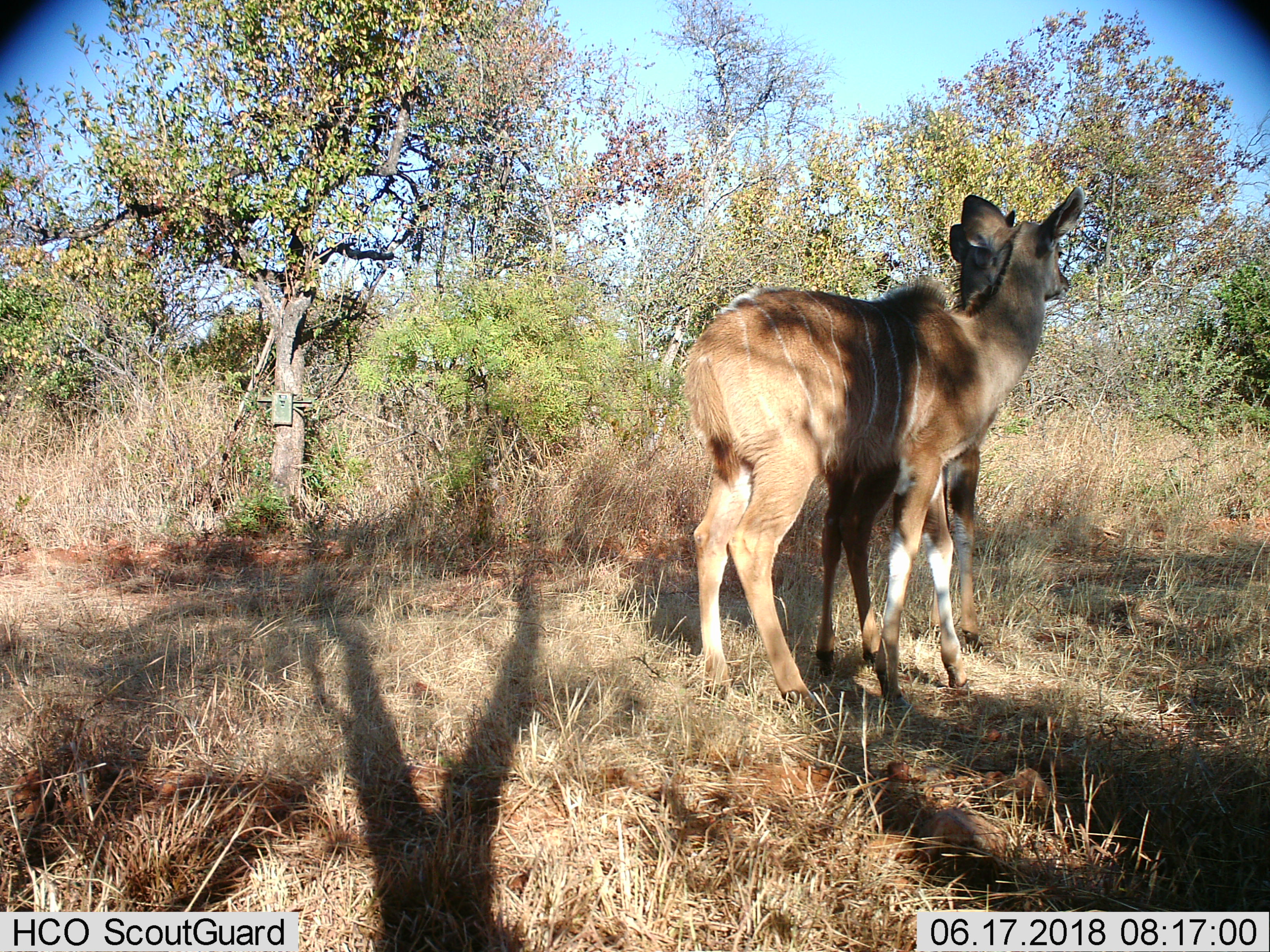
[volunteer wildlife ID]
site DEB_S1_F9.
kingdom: Animalia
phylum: Chordata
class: Mammalia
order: Artiodactyla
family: Bovidae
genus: Tragelaphus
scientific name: Tragelaphus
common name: kudu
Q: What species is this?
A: Kudu (Tragelaphus).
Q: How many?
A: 2.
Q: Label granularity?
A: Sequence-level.